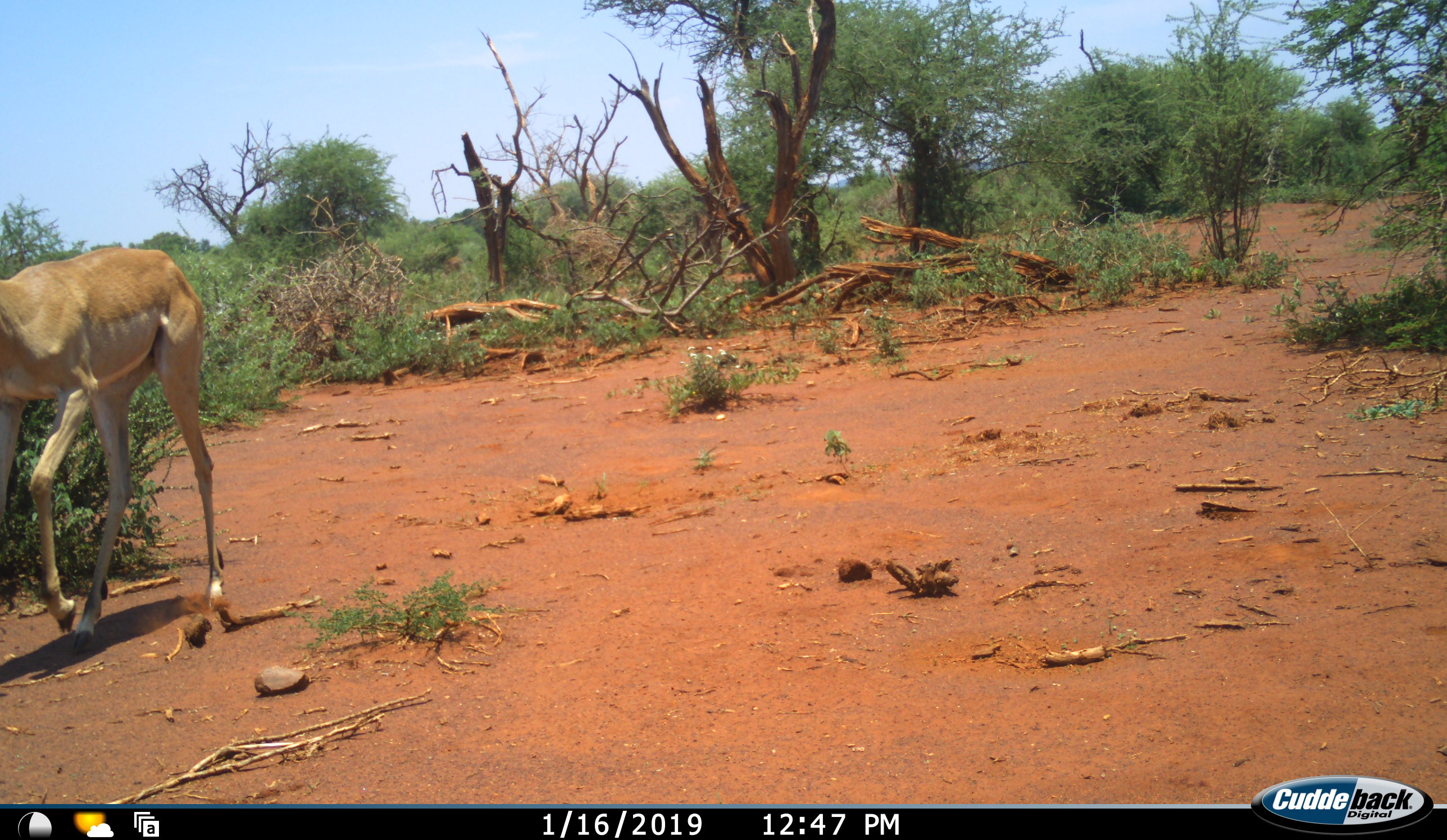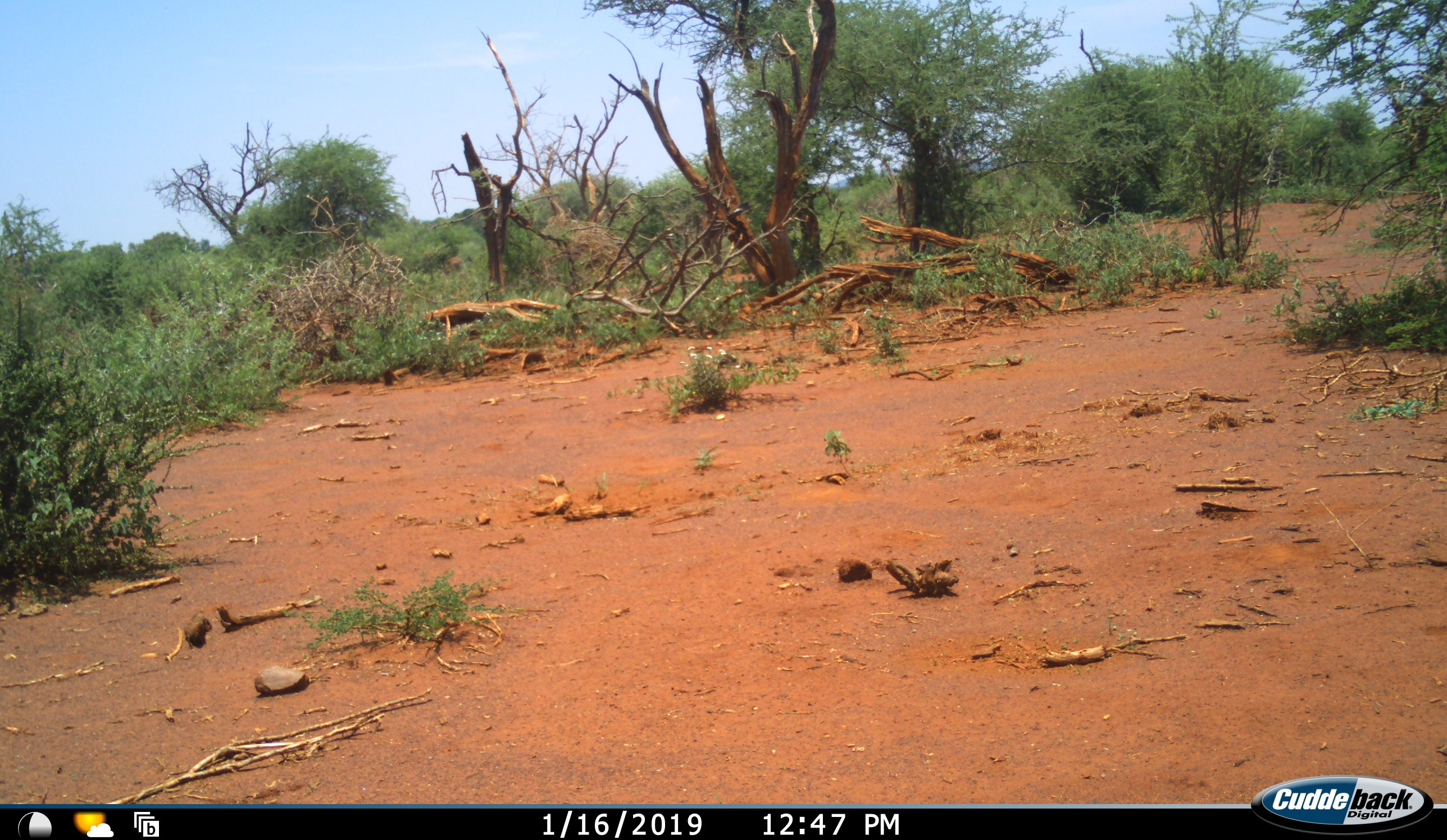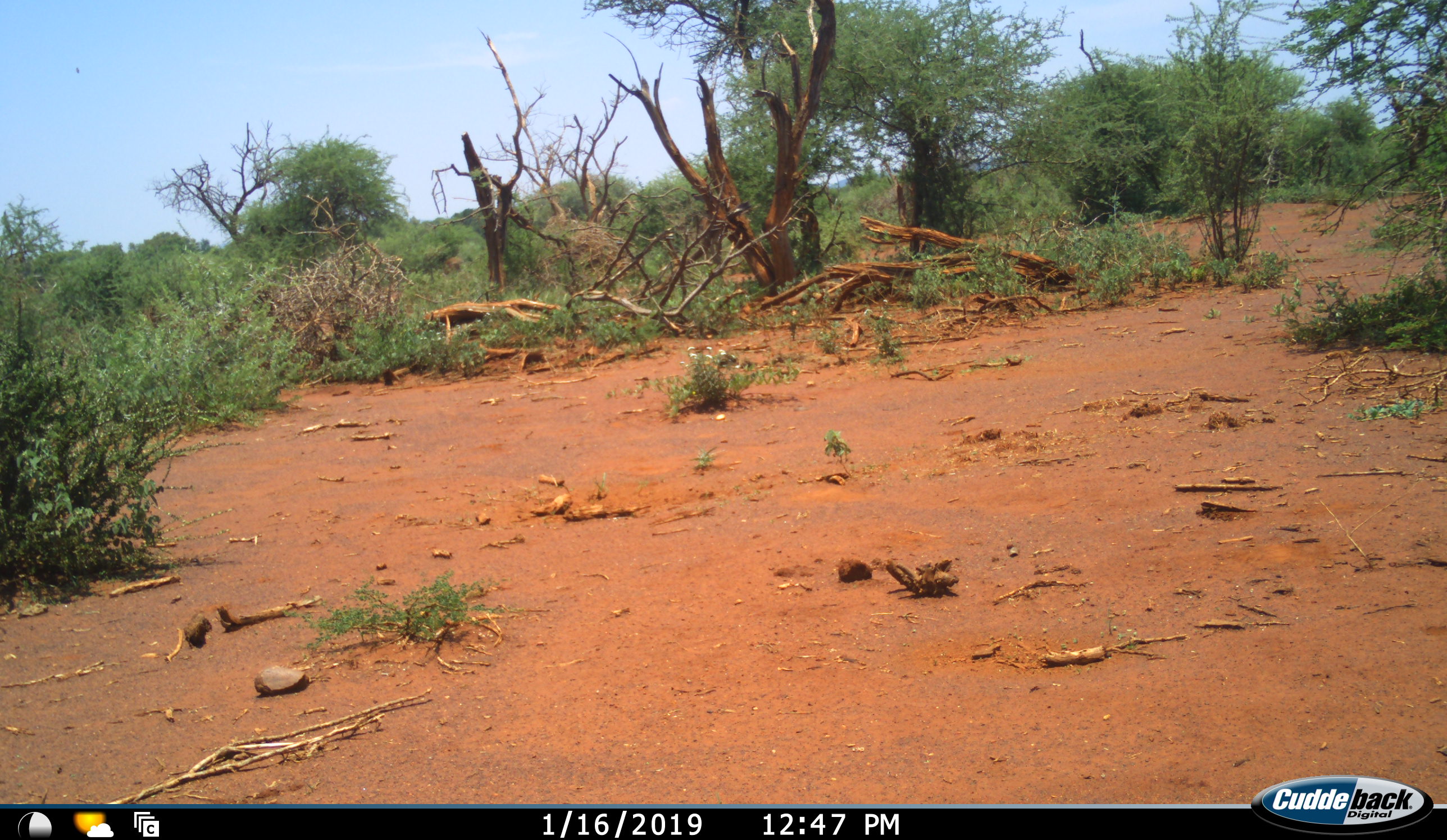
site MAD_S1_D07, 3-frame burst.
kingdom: Animalia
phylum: Chordata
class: Mammalia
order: Artiodactyla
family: Bovidae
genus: Aepyceros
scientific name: Aepyceros melampus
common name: impala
Impala (Aepyceros melampus), count 1. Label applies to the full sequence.